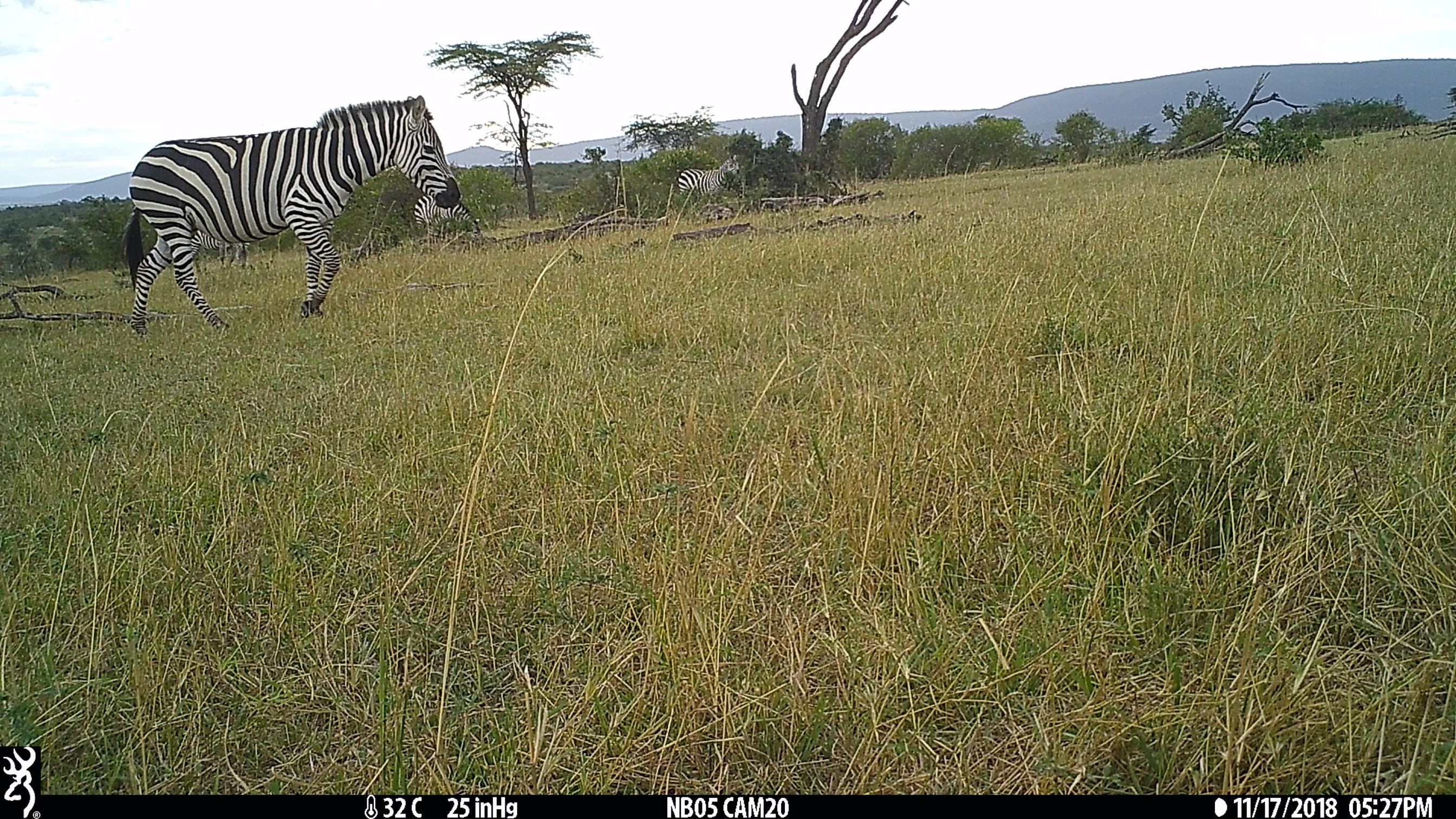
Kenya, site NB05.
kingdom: Animalia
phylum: Chordata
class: Mammalia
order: Perissodactyla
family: Equidae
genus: Equus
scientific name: Equus quagga burchellii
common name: burchell's zebra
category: zebra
Zebra (burchell's zebra) (Equus quagga burchellii).